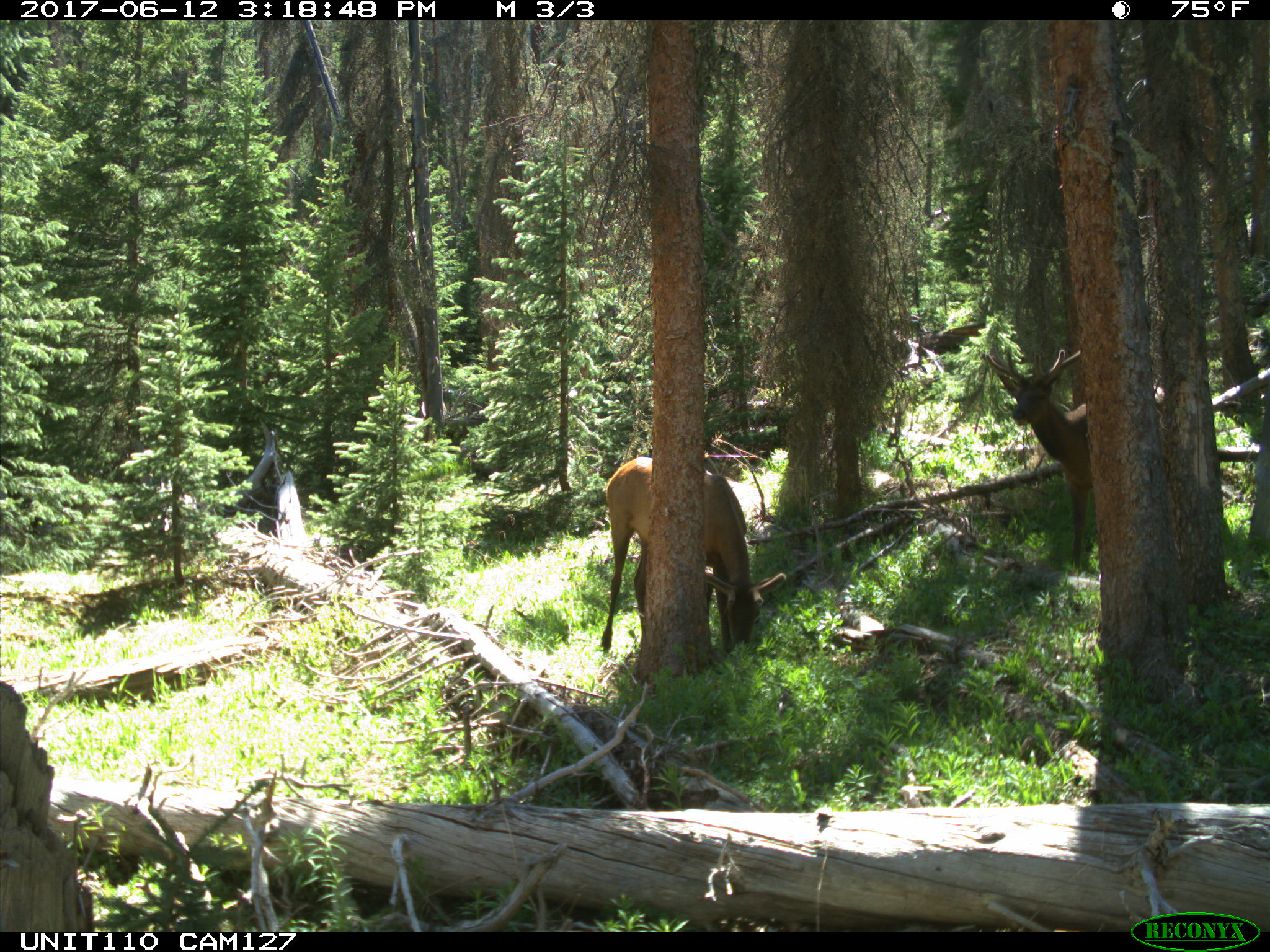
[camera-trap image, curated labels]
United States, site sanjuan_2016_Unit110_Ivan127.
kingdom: Animalia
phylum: Chordata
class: Mammalia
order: Artiodactyla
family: Cervidae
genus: Cervus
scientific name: Cervus elaphus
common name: red deer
Cervus elaphus (red deer).